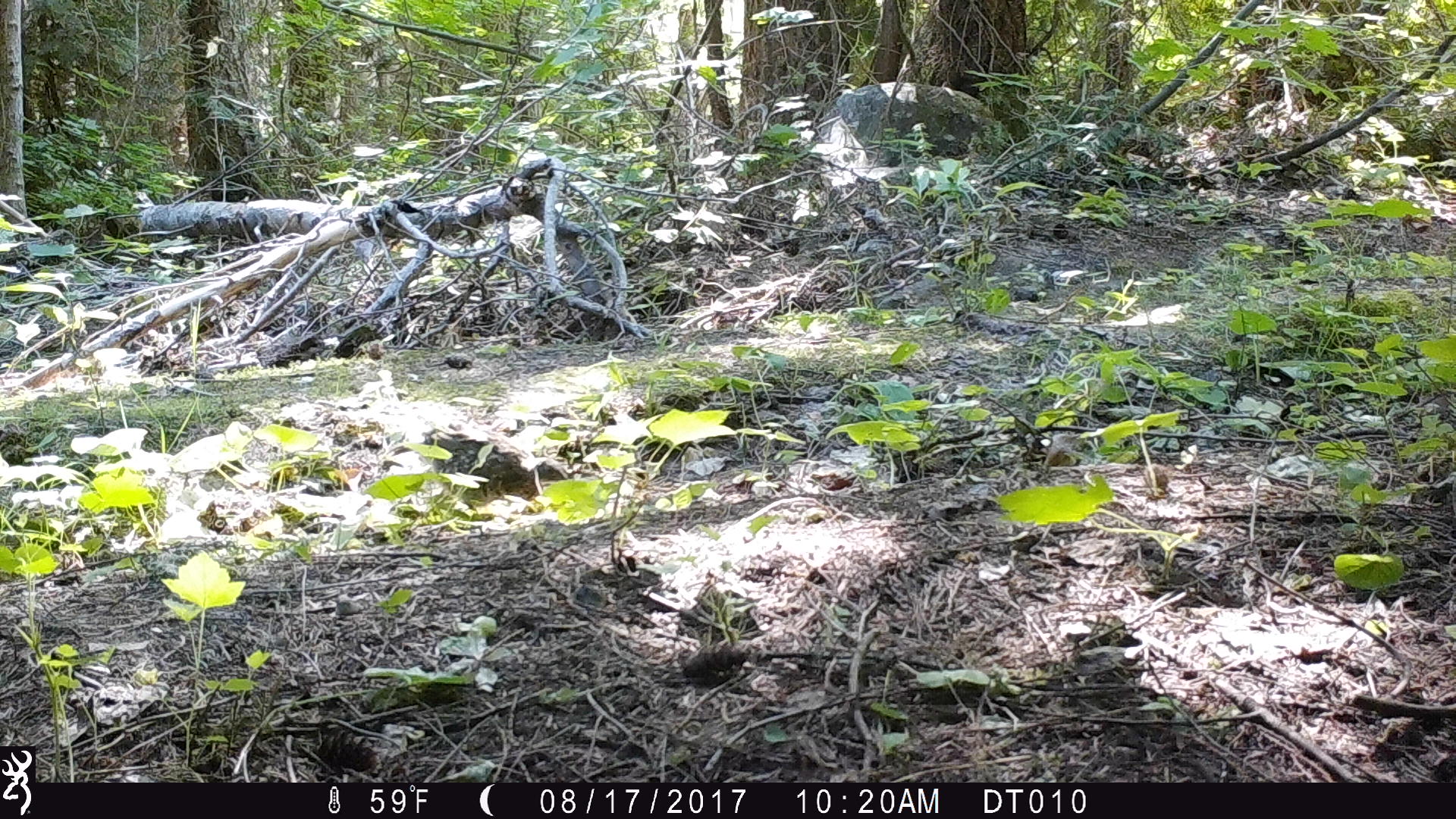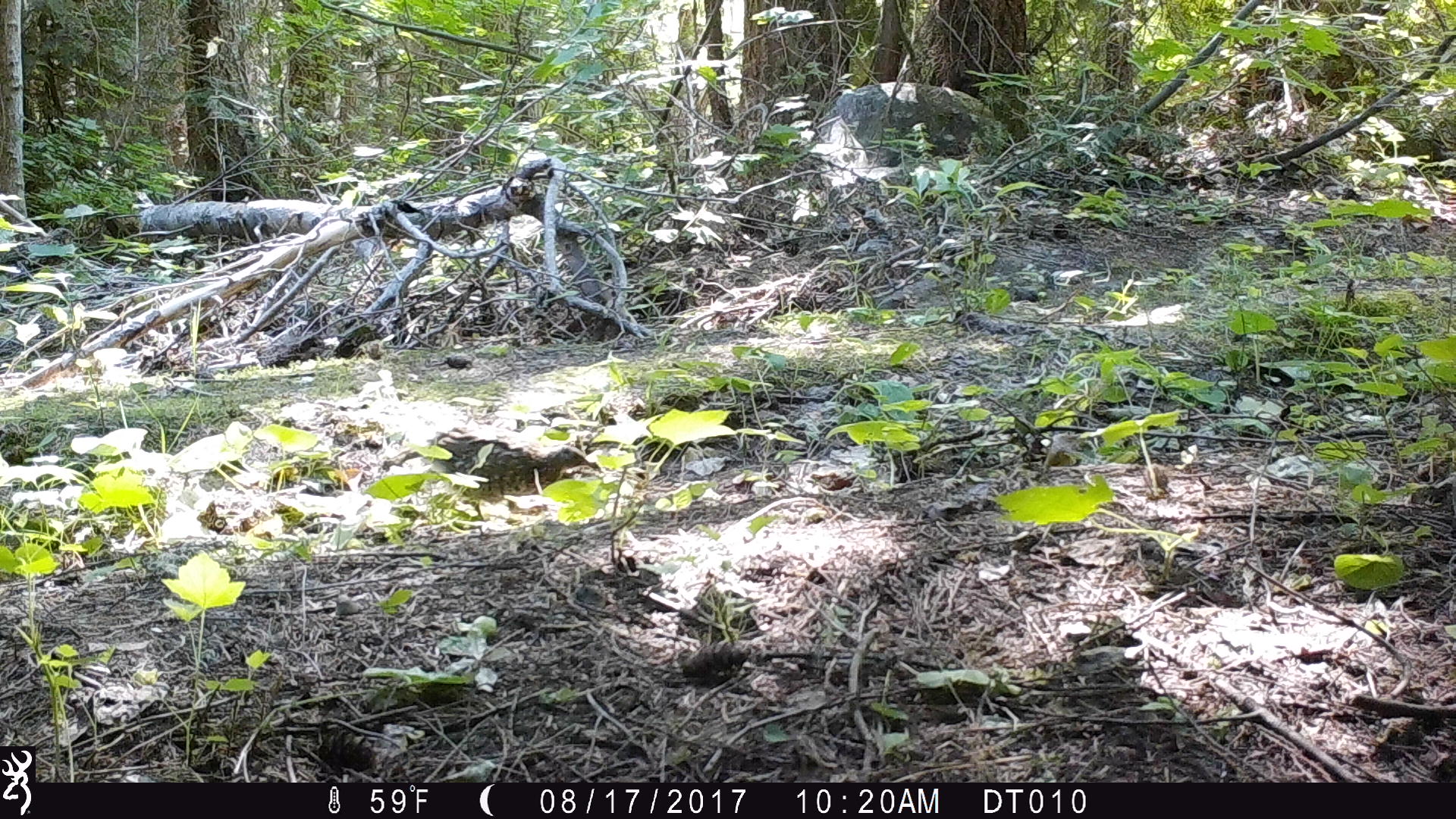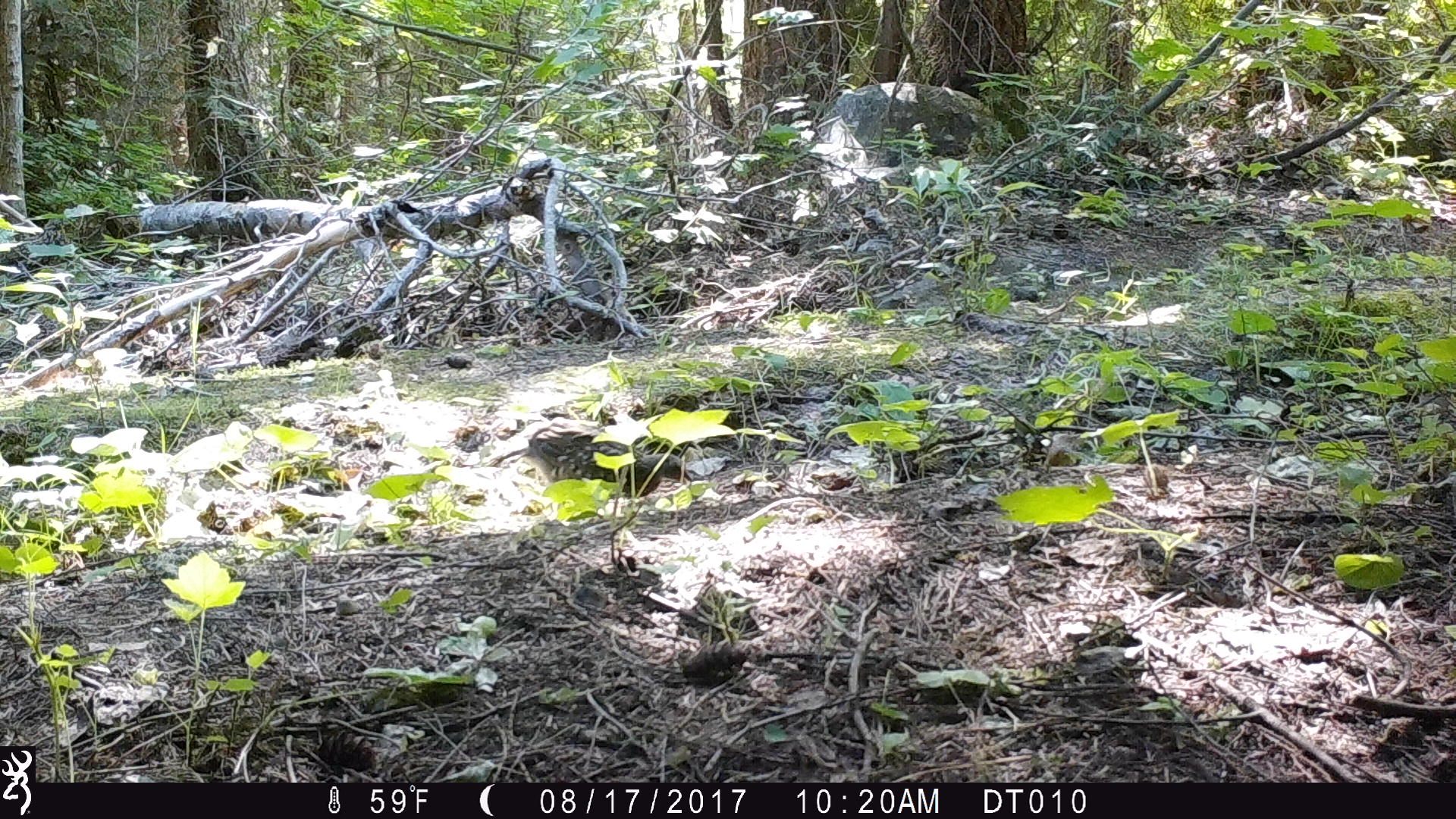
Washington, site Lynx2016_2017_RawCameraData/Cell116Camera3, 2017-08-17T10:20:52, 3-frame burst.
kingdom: Animalia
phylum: Chordata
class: Aves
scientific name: Aves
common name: birds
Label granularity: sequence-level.